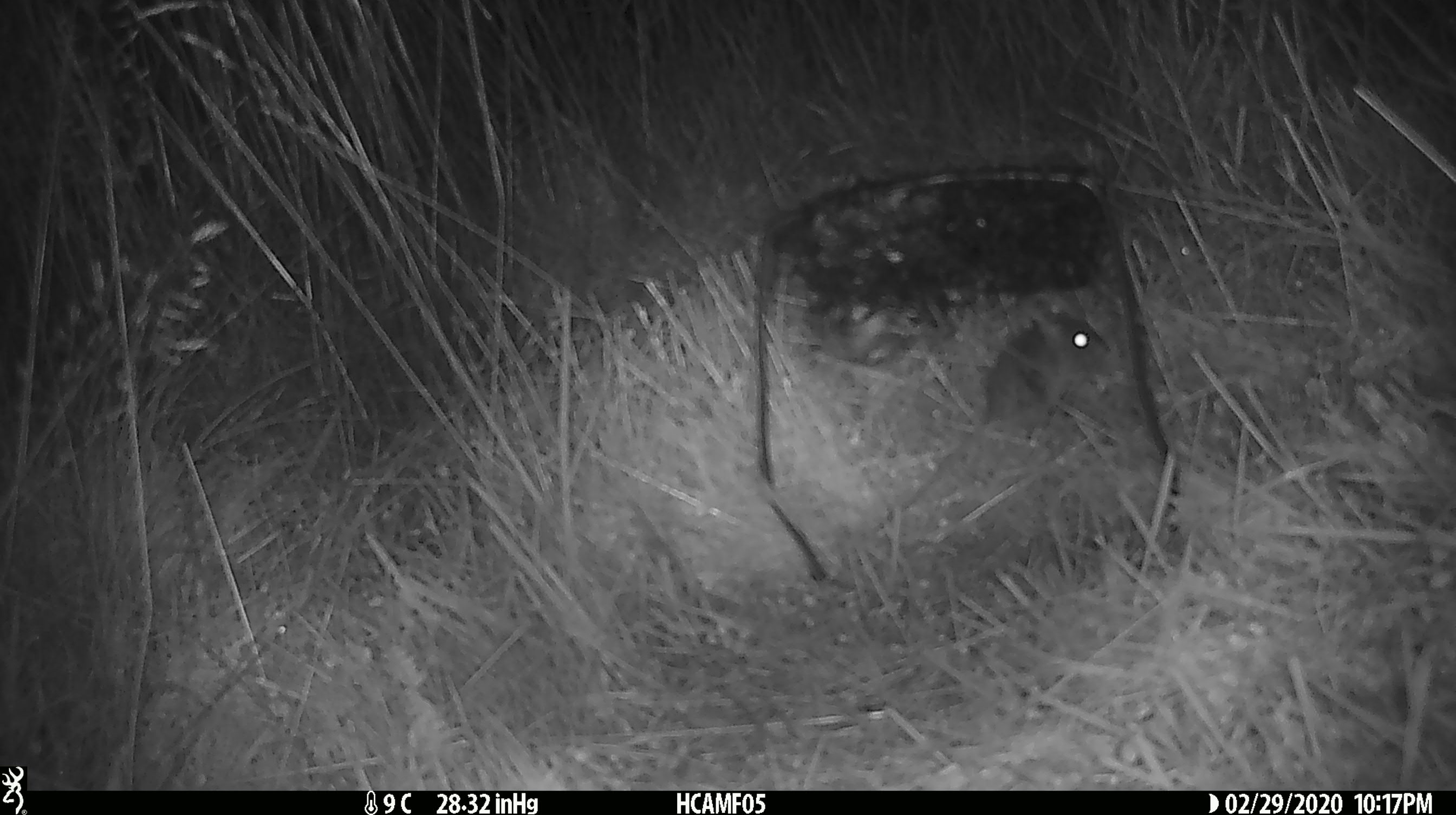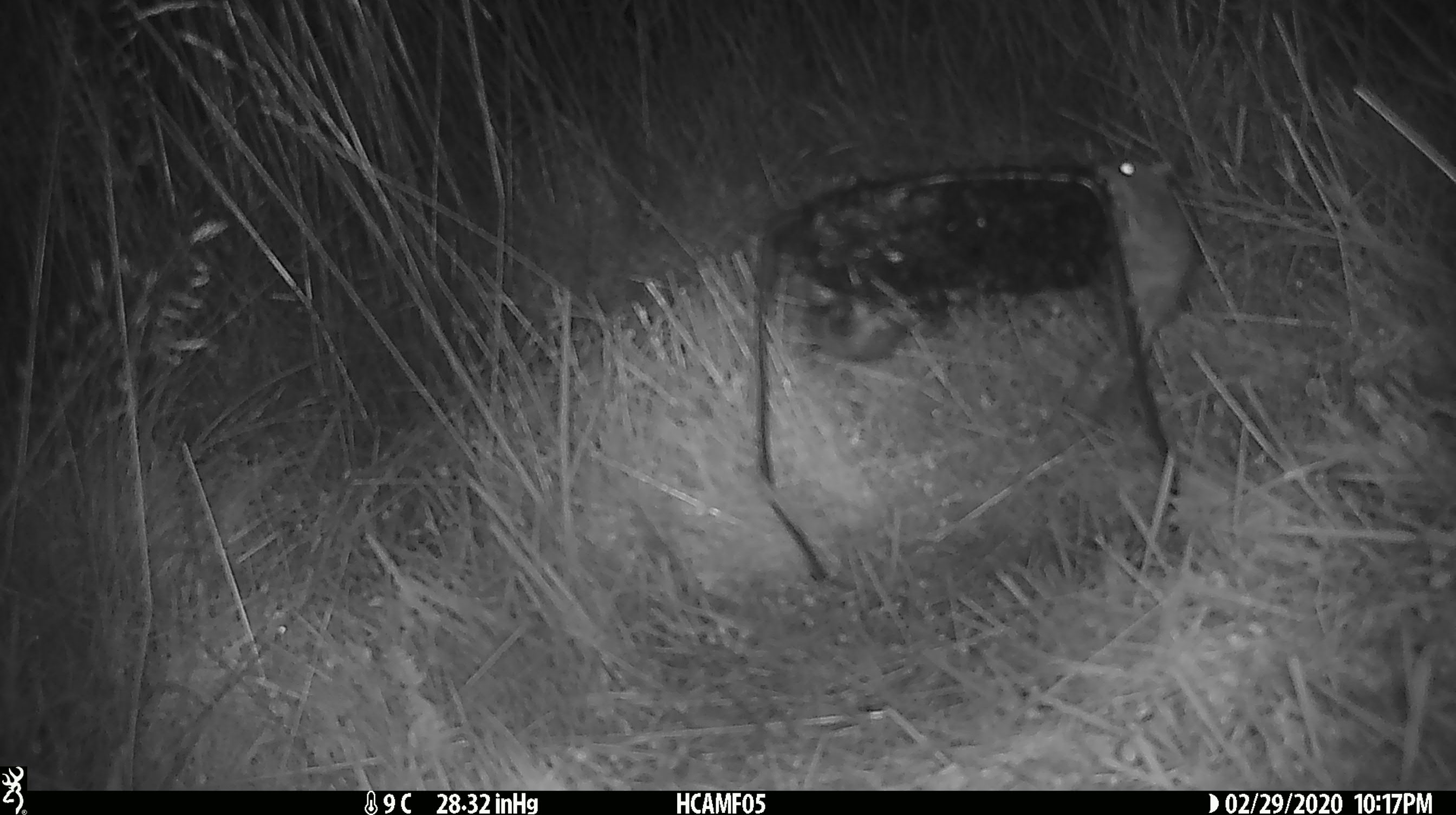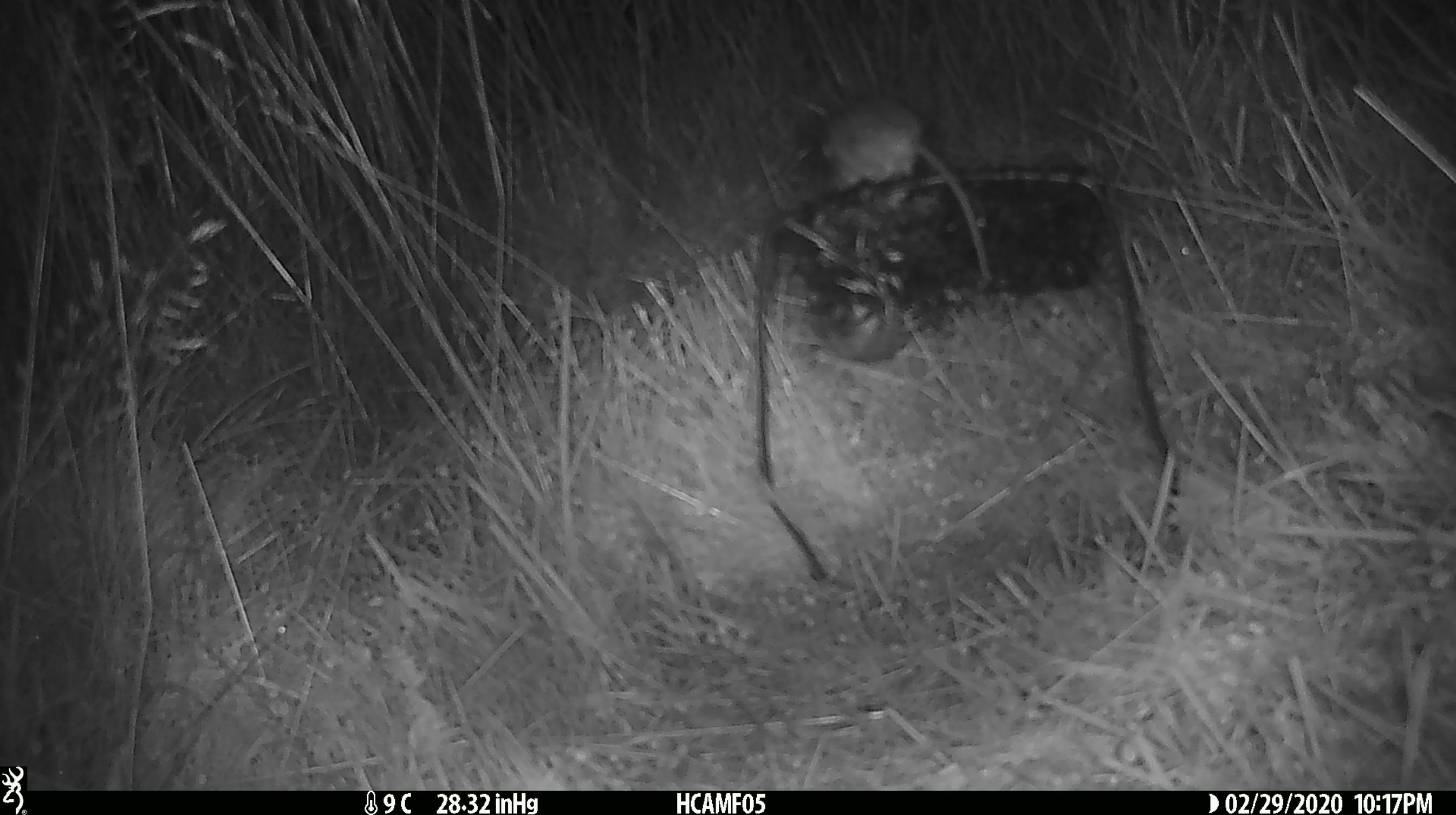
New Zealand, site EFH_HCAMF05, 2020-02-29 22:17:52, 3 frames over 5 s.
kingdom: Animalia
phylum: Chordata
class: Mammalia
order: Rodentia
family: Muridae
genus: Mus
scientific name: Mus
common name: mouse